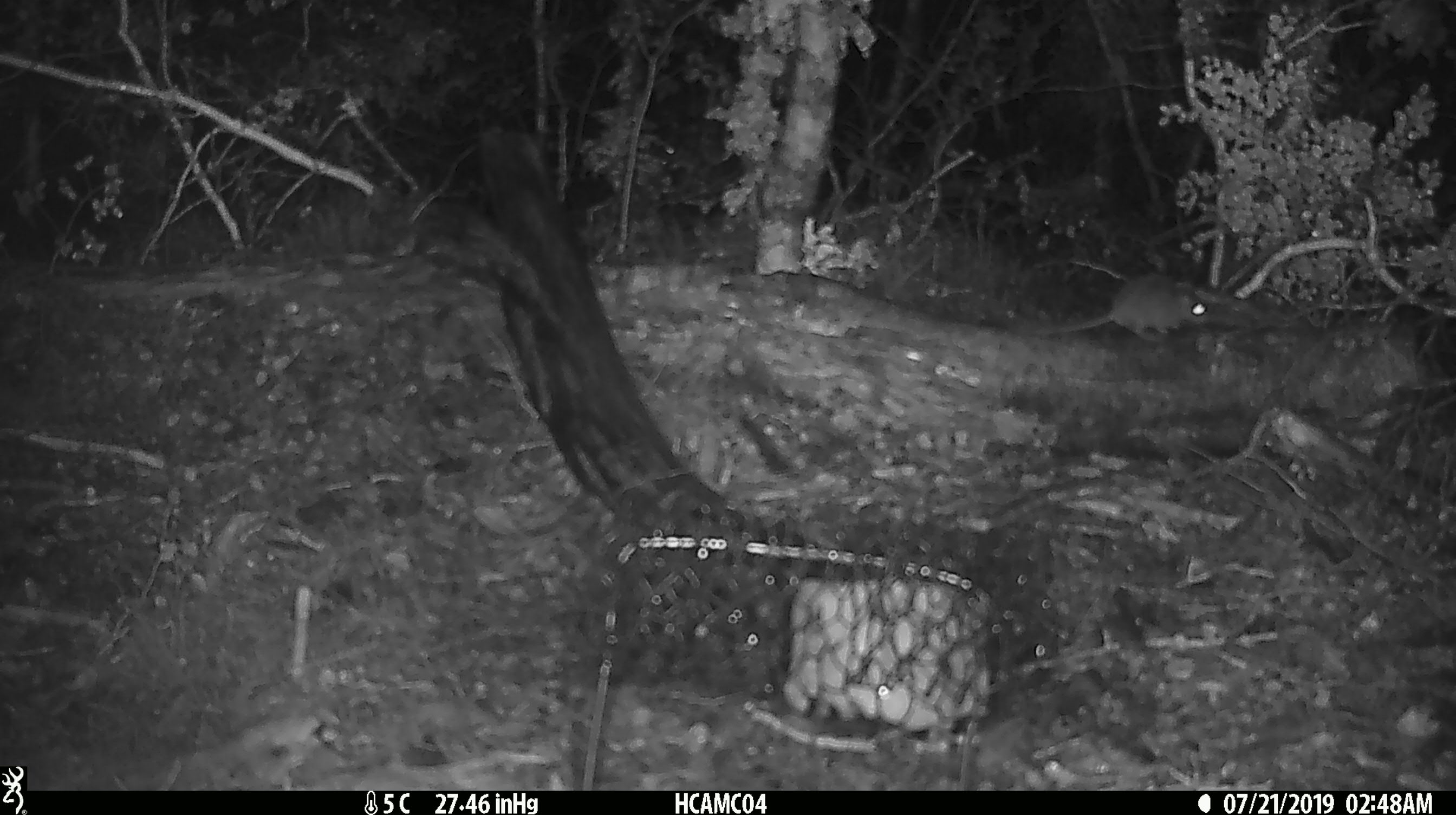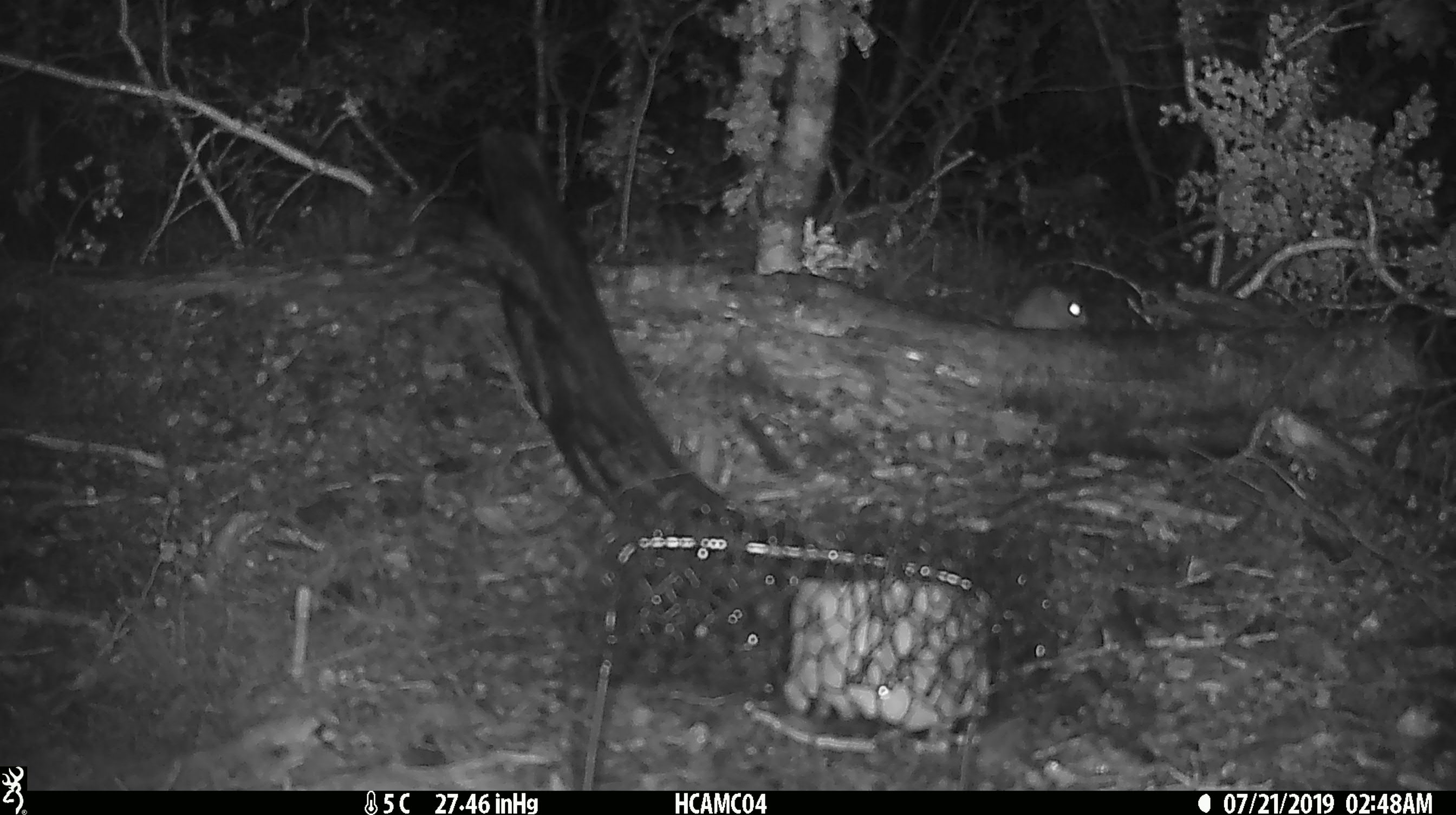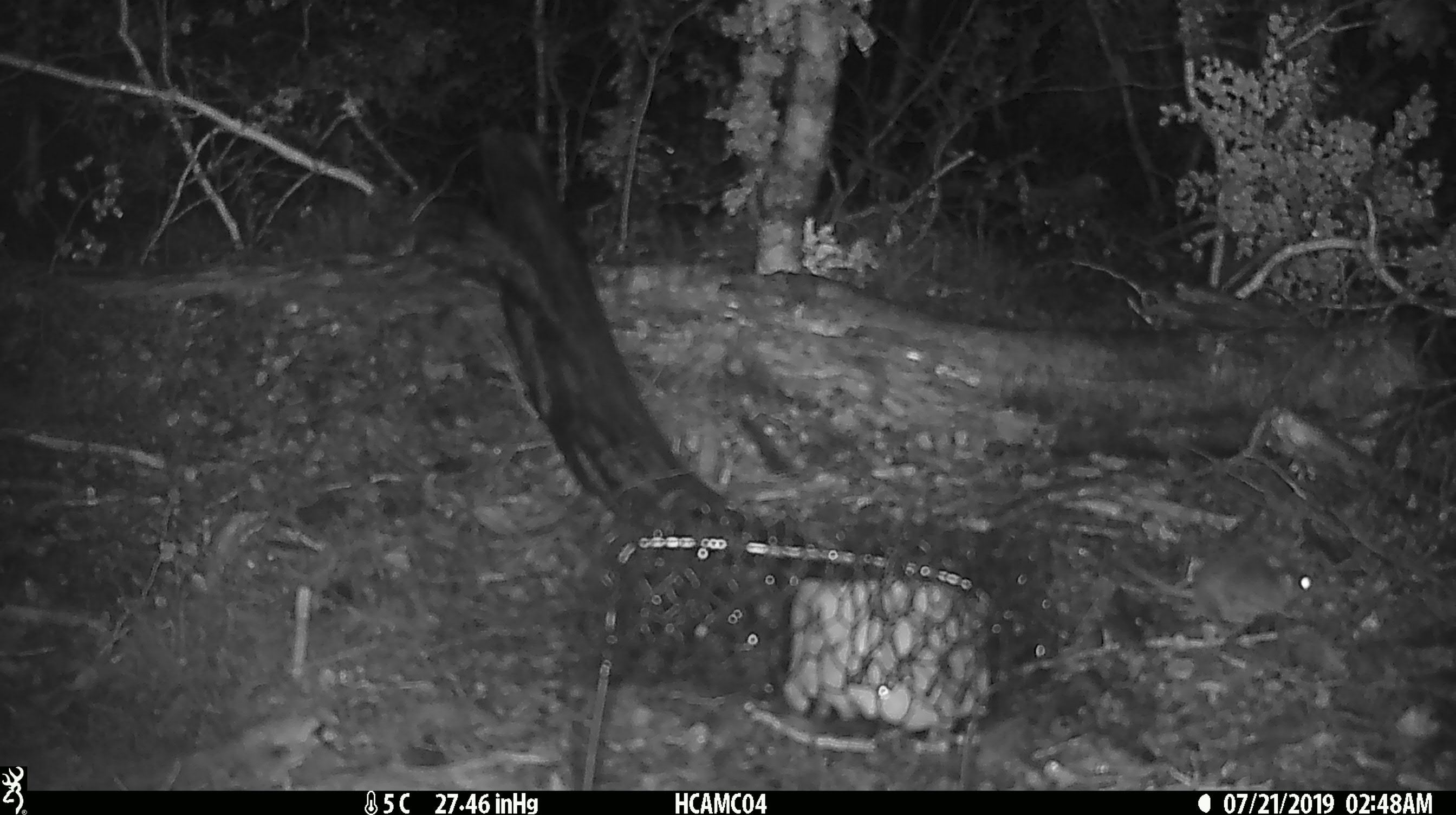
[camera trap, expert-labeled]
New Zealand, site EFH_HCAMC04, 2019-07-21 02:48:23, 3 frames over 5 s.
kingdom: Animalia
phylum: Chordata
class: Mammalia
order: Rodentia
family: Muridae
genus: Mus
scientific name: Mus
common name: mouse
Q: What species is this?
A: Mouse (Mus).